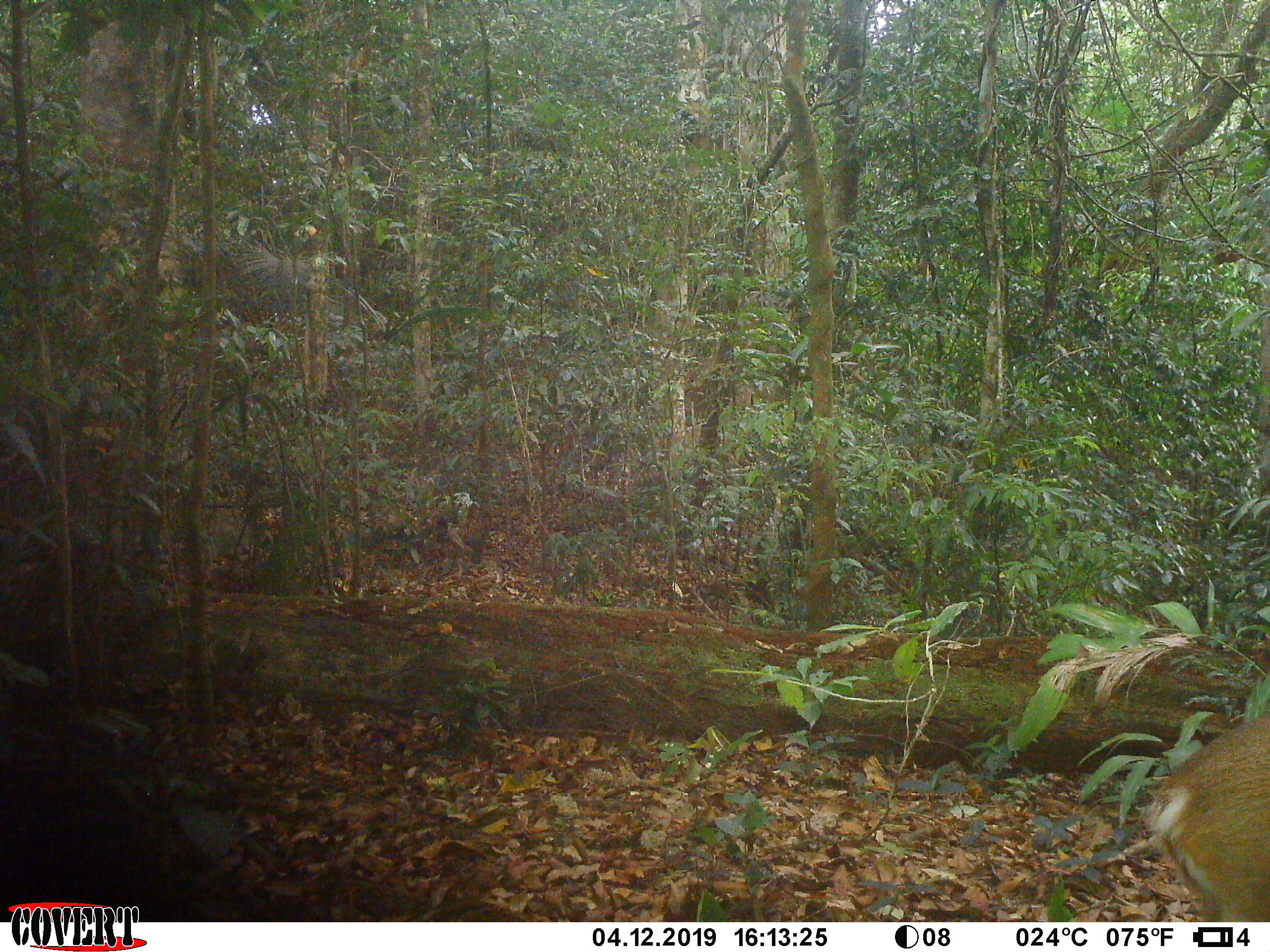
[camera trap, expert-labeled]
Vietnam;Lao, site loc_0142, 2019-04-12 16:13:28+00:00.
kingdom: Animalia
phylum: Chordata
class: Mammalia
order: Artiodactyla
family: Cervidae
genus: Muntiacus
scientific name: Muntiacus vuquangensis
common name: large-antlered muntjac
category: large antlered muntjac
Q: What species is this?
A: Large antlered muntjac (large-antlered muntjac) (Muntiacus vuquangensis).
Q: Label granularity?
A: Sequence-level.